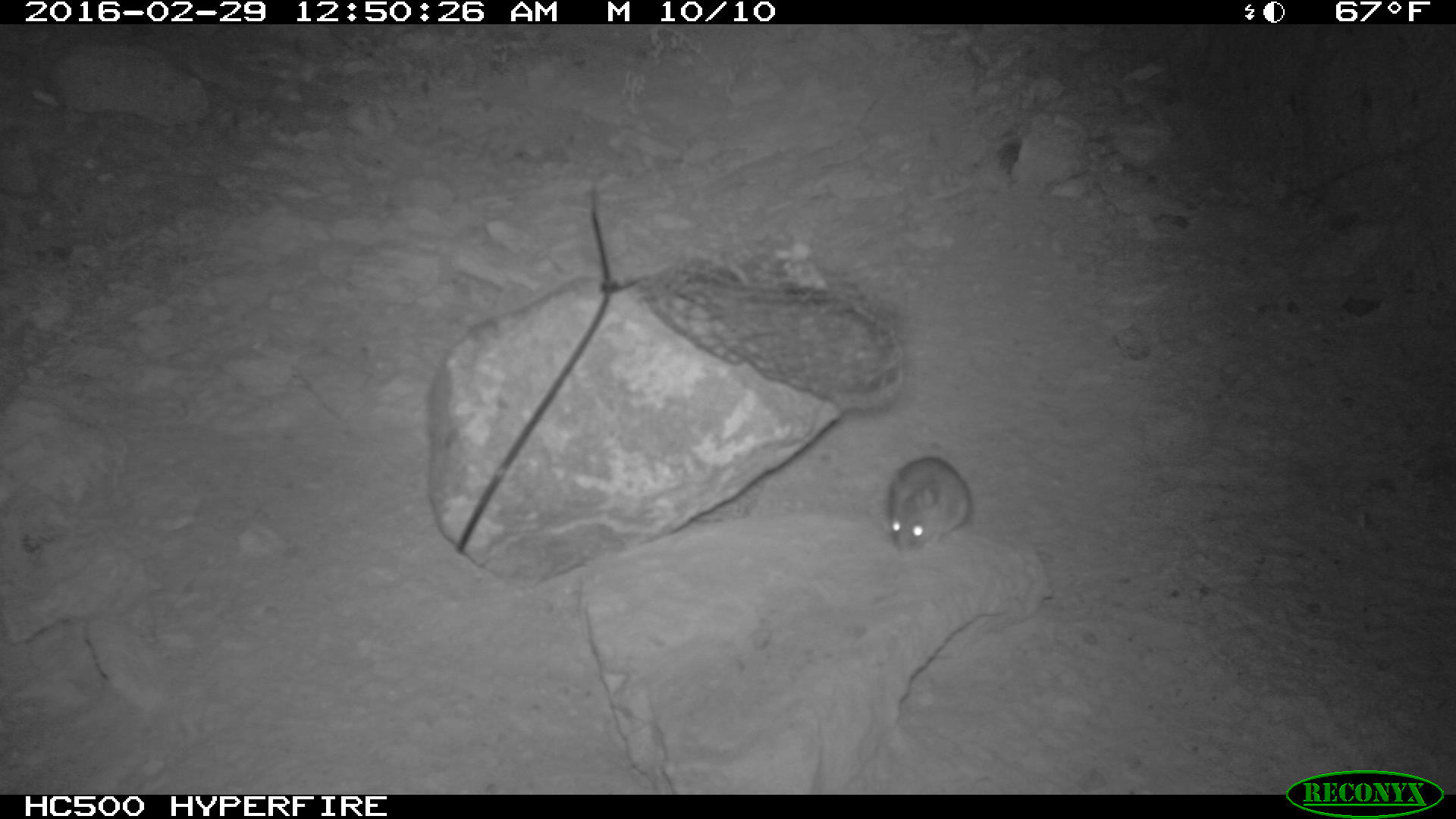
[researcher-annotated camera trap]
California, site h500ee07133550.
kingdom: Animalia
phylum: Chordata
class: Mammalia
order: Rodentia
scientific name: Rodentia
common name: rodent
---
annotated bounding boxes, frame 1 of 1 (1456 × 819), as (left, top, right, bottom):
rodent: (882, 454, 970, 553)